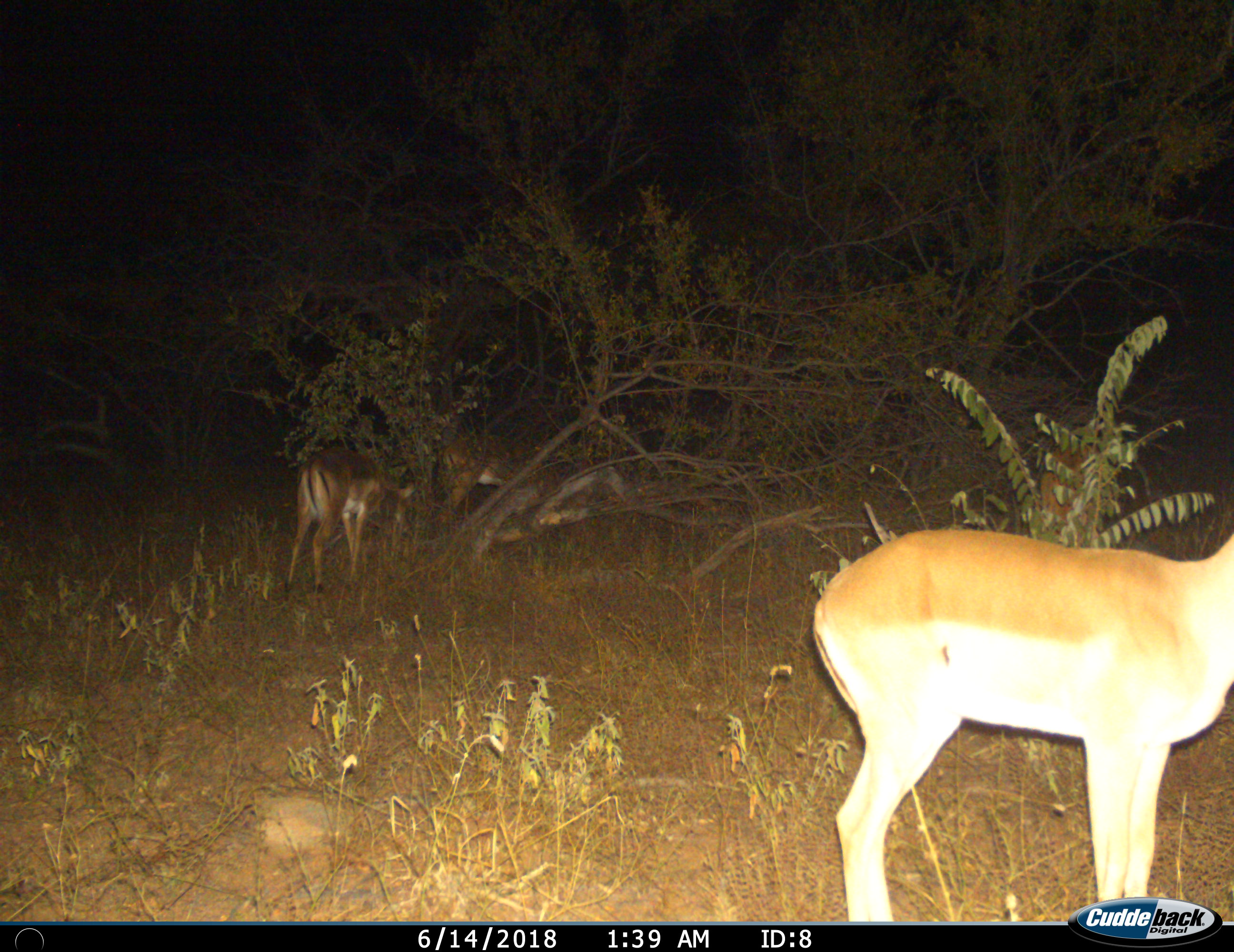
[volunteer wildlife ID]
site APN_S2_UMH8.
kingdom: Animalia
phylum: Chordata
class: Mammalia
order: Artiodactyla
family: Bovidae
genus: Aepyceros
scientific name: Aepyceros melampus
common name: impala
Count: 3.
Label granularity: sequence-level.